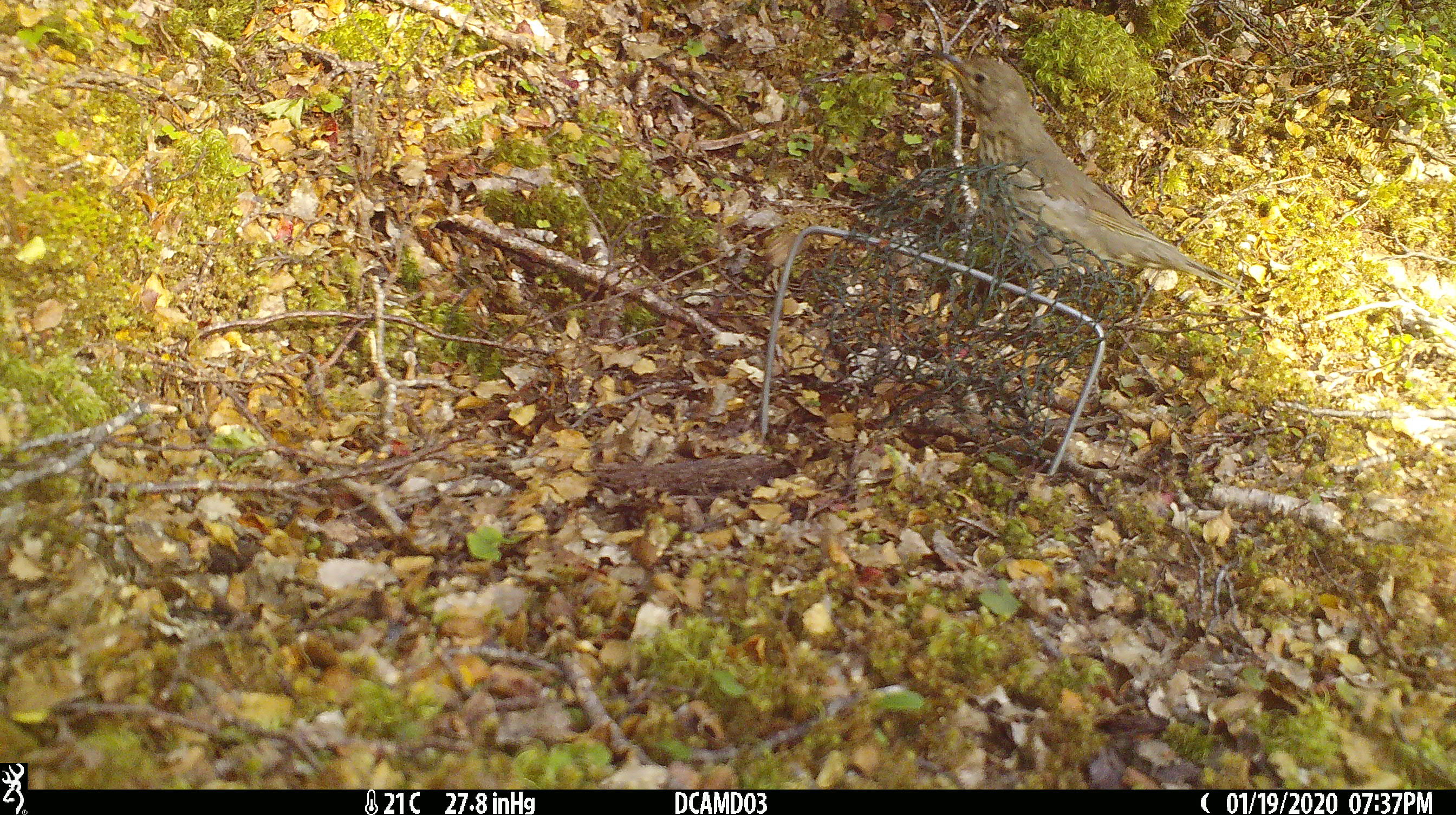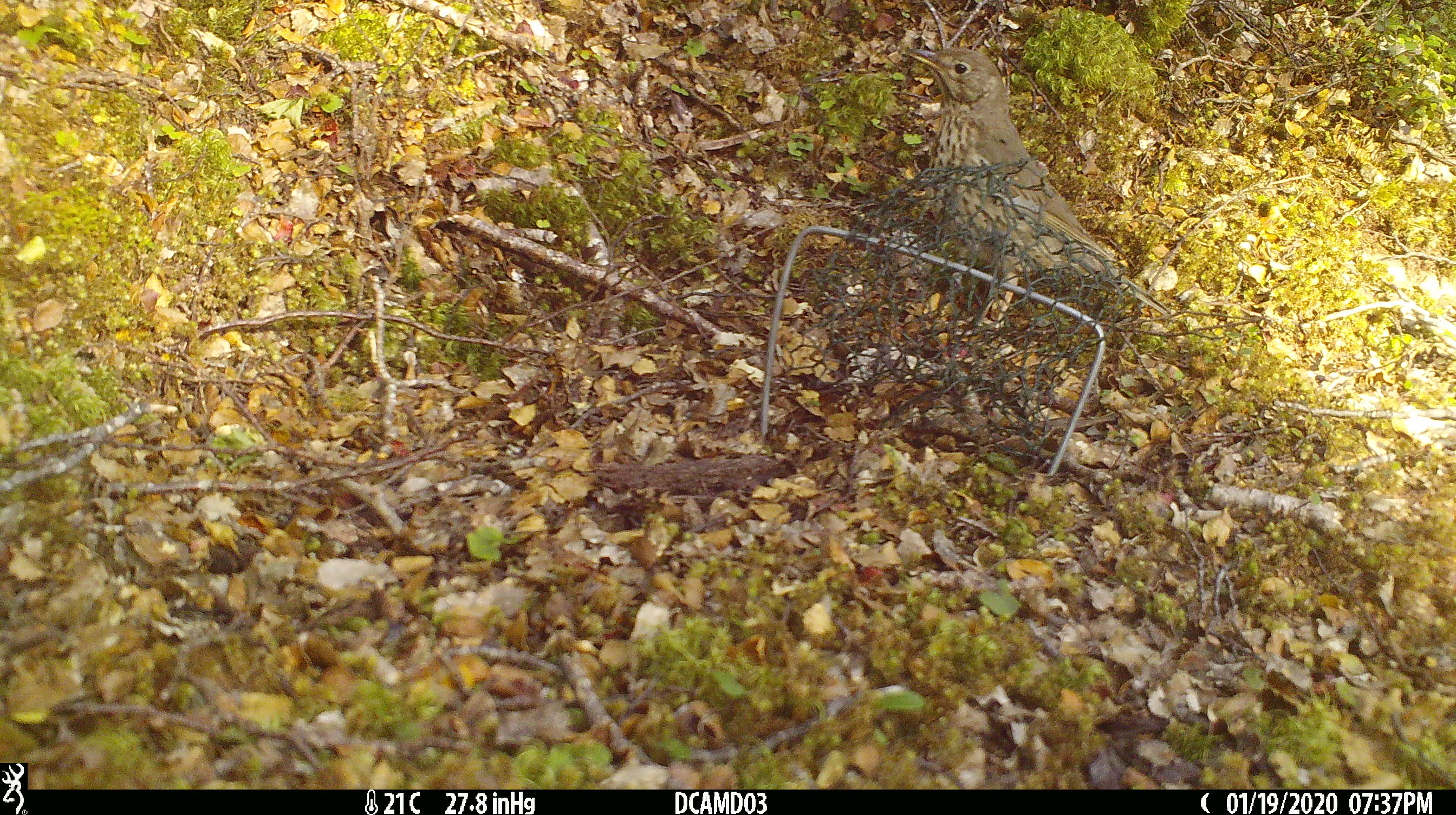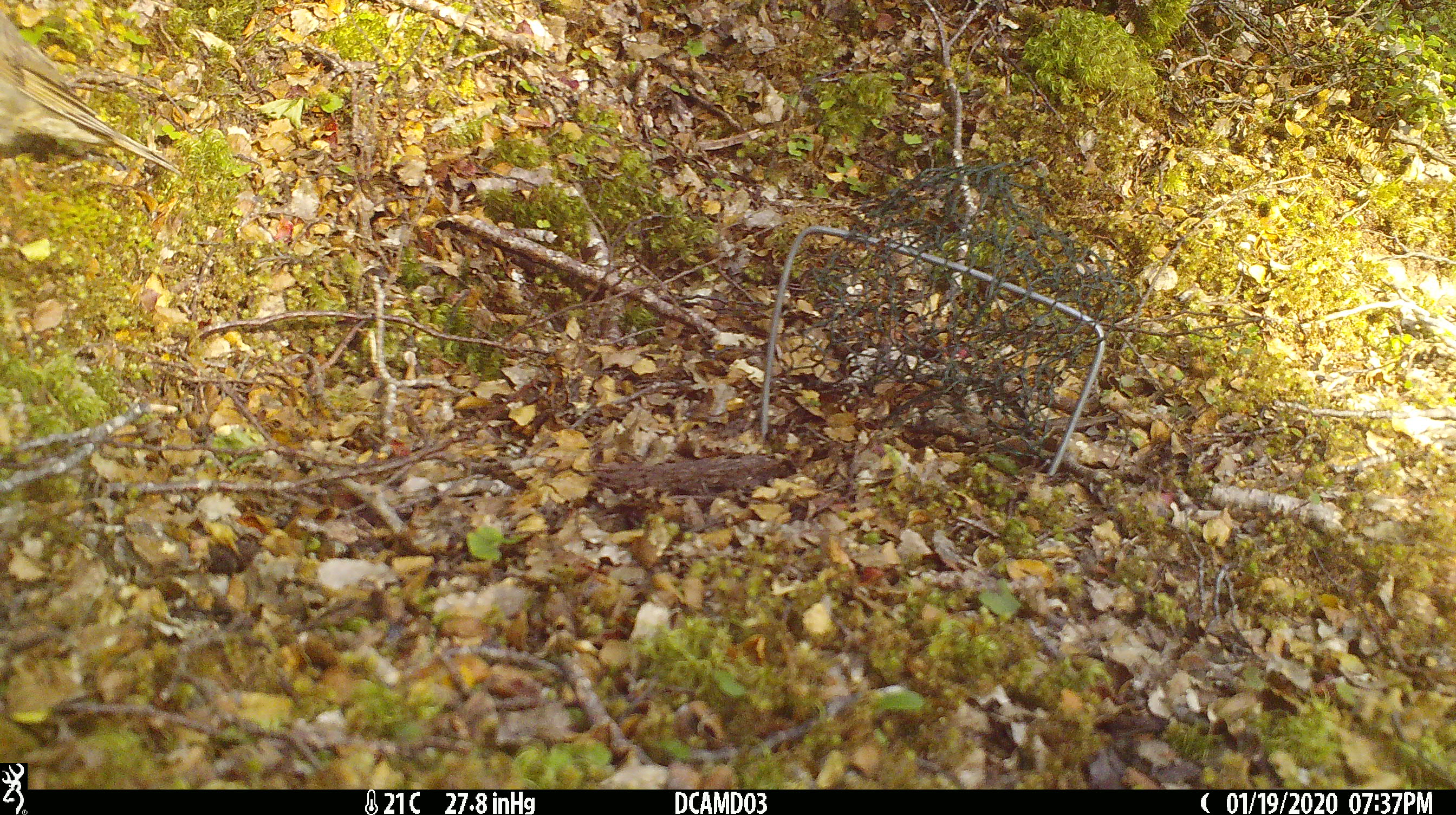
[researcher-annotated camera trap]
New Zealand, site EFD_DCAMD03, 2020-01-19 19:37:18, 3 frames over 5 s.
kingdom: Animalia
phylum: Chordata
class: Aves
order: Passeriformes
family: Turdidae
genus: Turdus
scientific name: Turdus philomelos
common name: song thrush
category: thrush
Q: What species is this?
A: Thrush (song thrush) (Turdus philomelos).